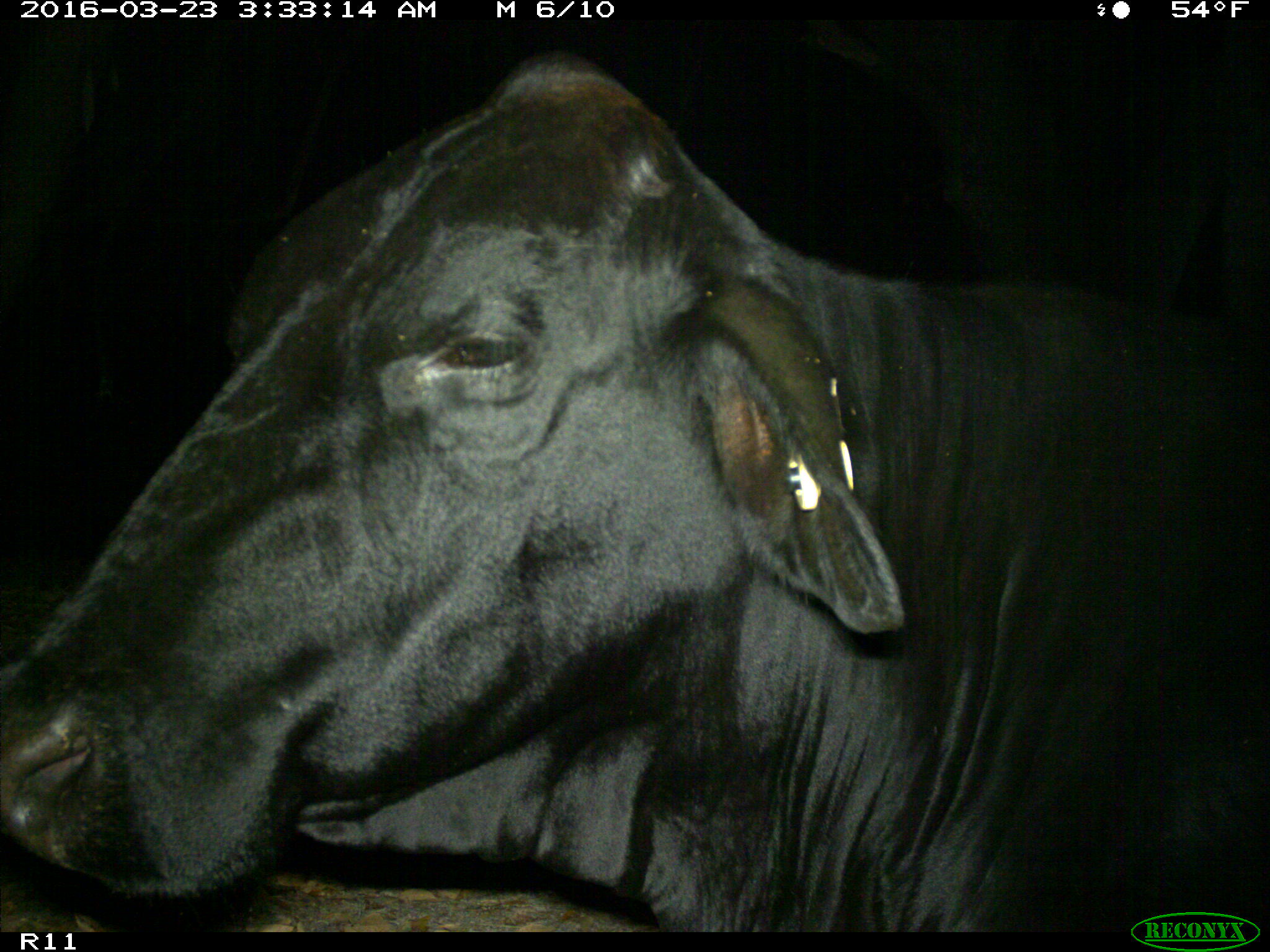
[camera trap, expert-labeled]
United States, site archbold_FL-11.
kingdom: Animalia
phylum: Chordata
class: Mammalia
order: Artiodactyla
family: Bovidae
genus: Bos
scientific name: Bos taurus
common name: domestic cow